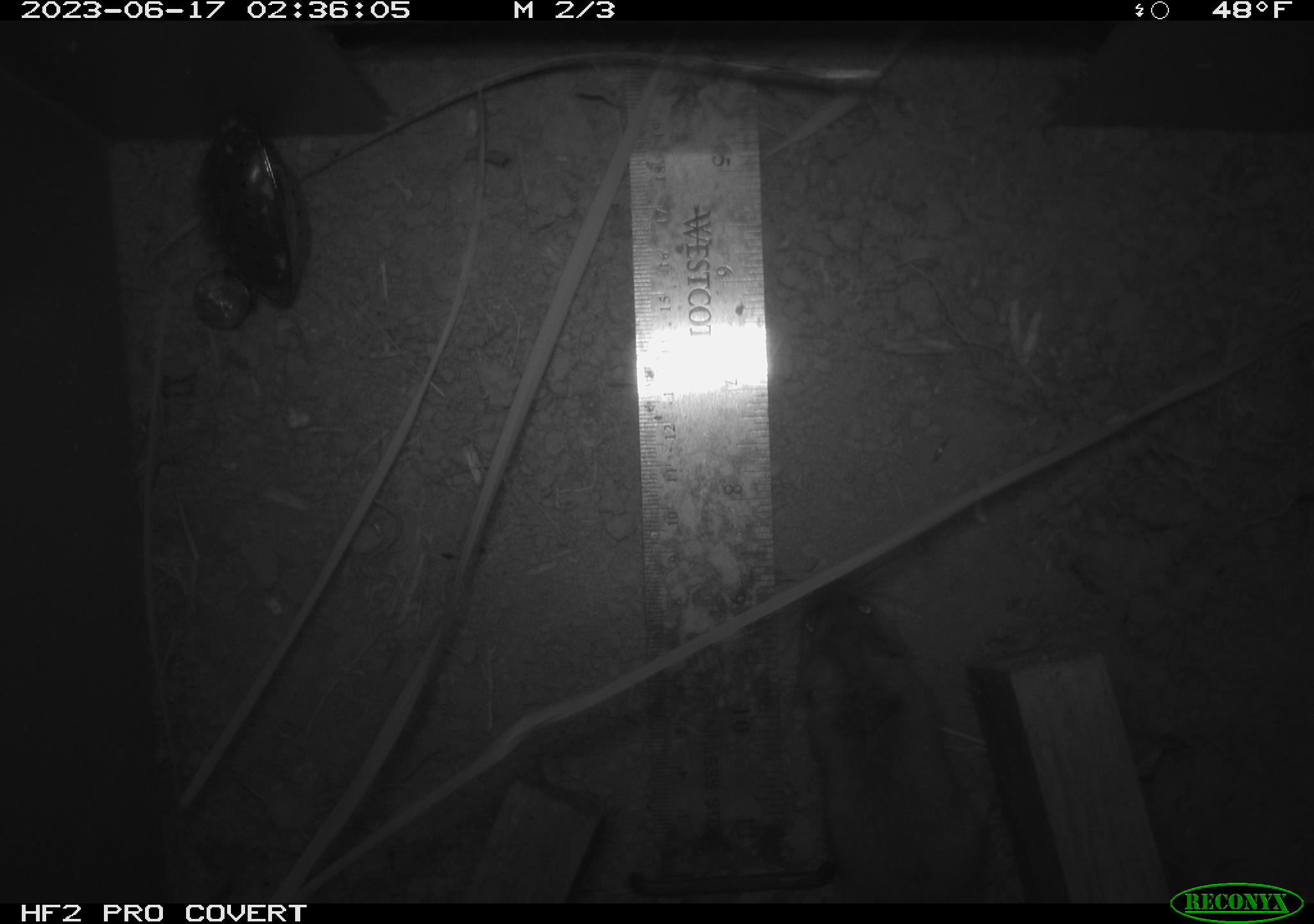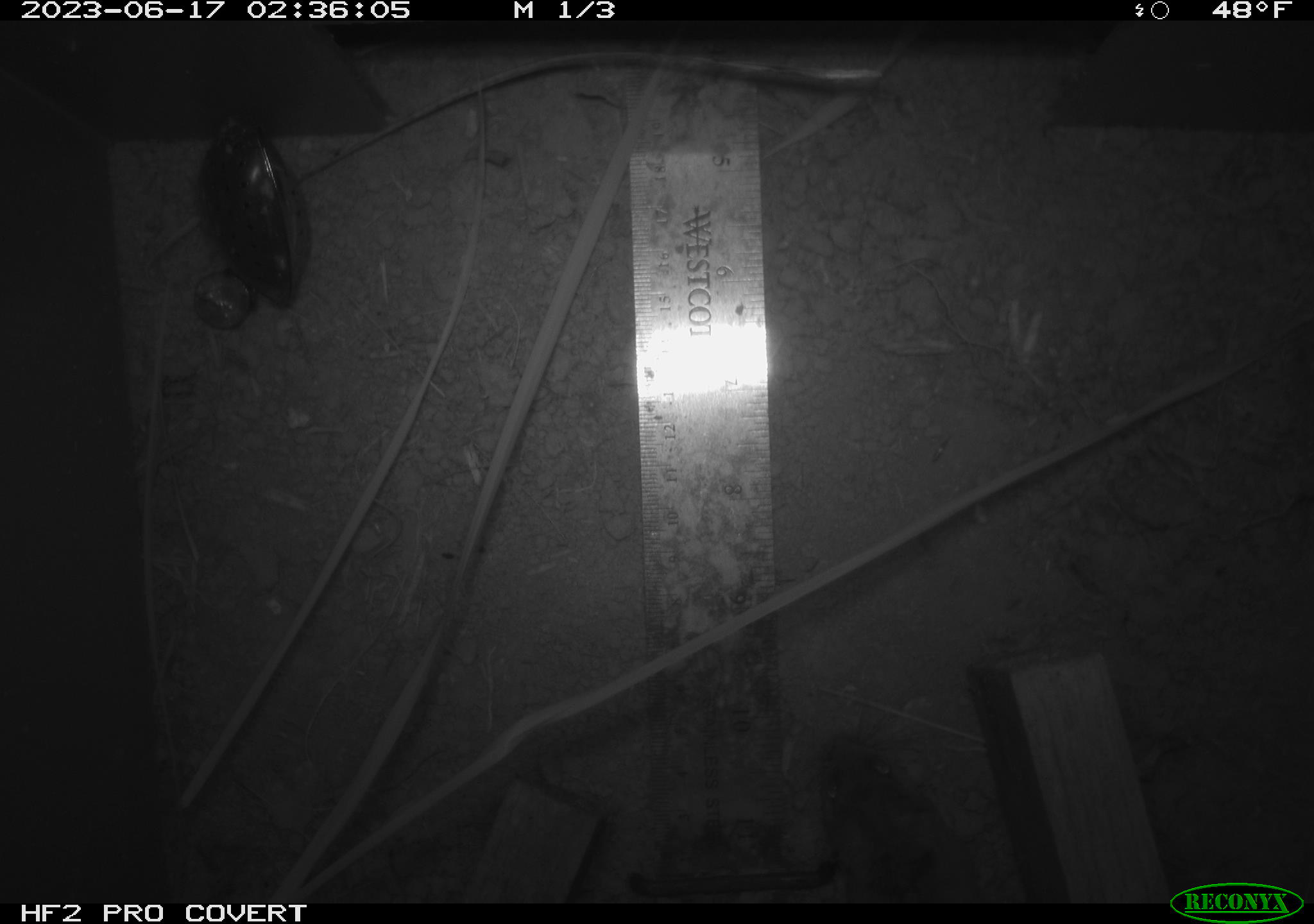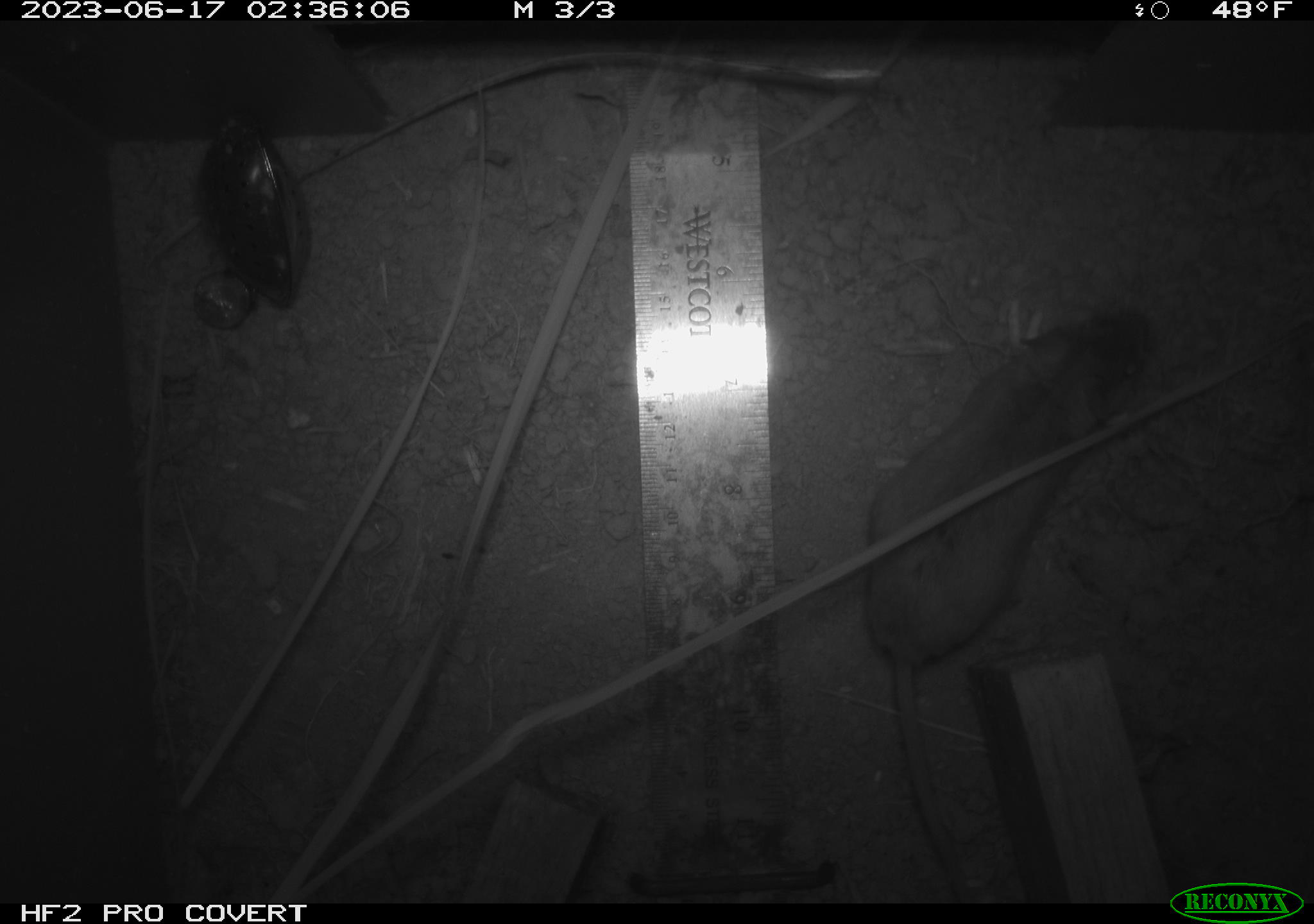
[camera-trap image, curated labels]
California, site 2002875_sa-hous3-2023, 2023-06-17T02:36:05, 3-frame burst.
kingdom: Animalia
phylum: Chordata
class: Mammalia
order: Rodentia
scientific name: Rodentia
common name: mouse species